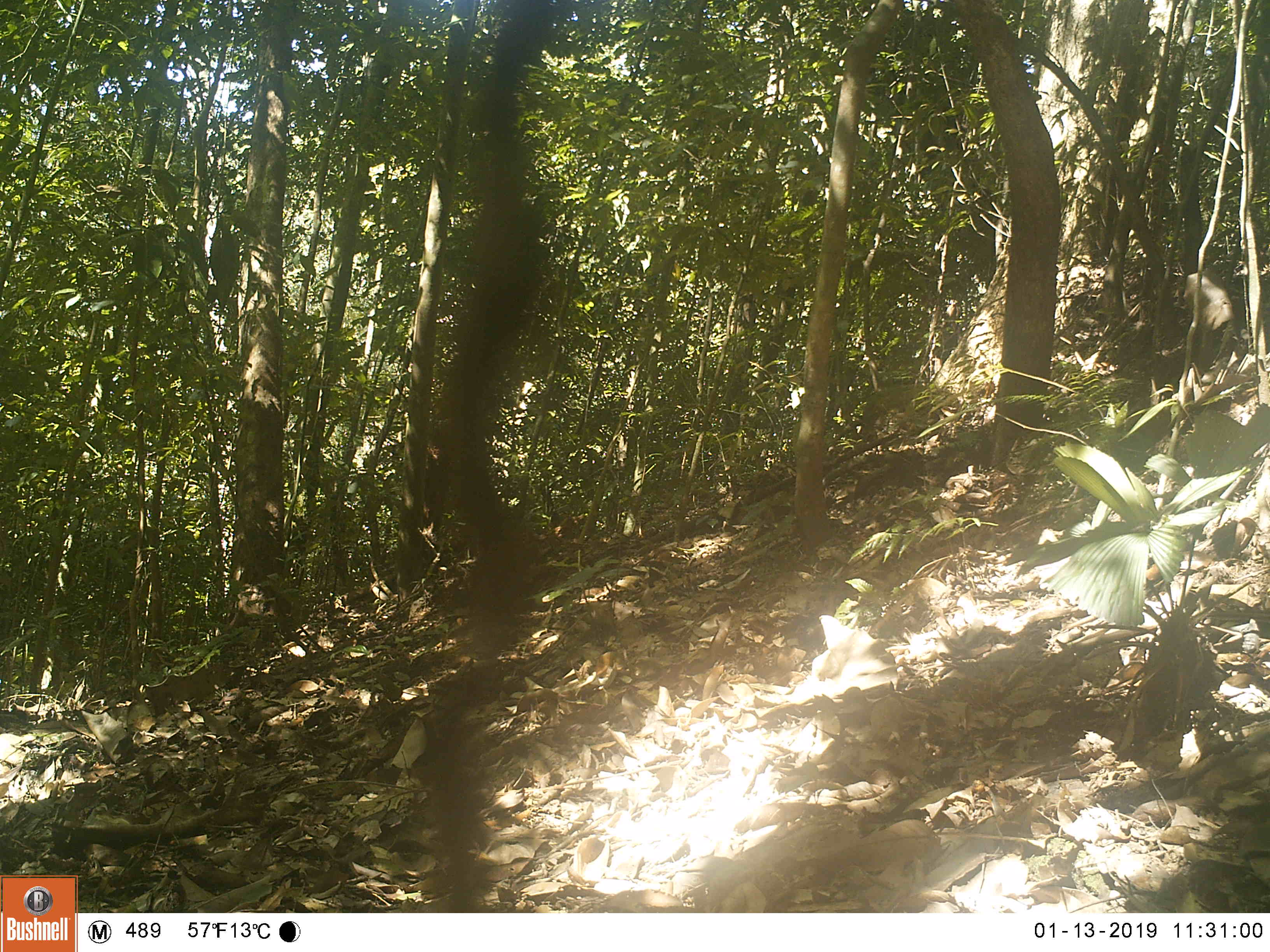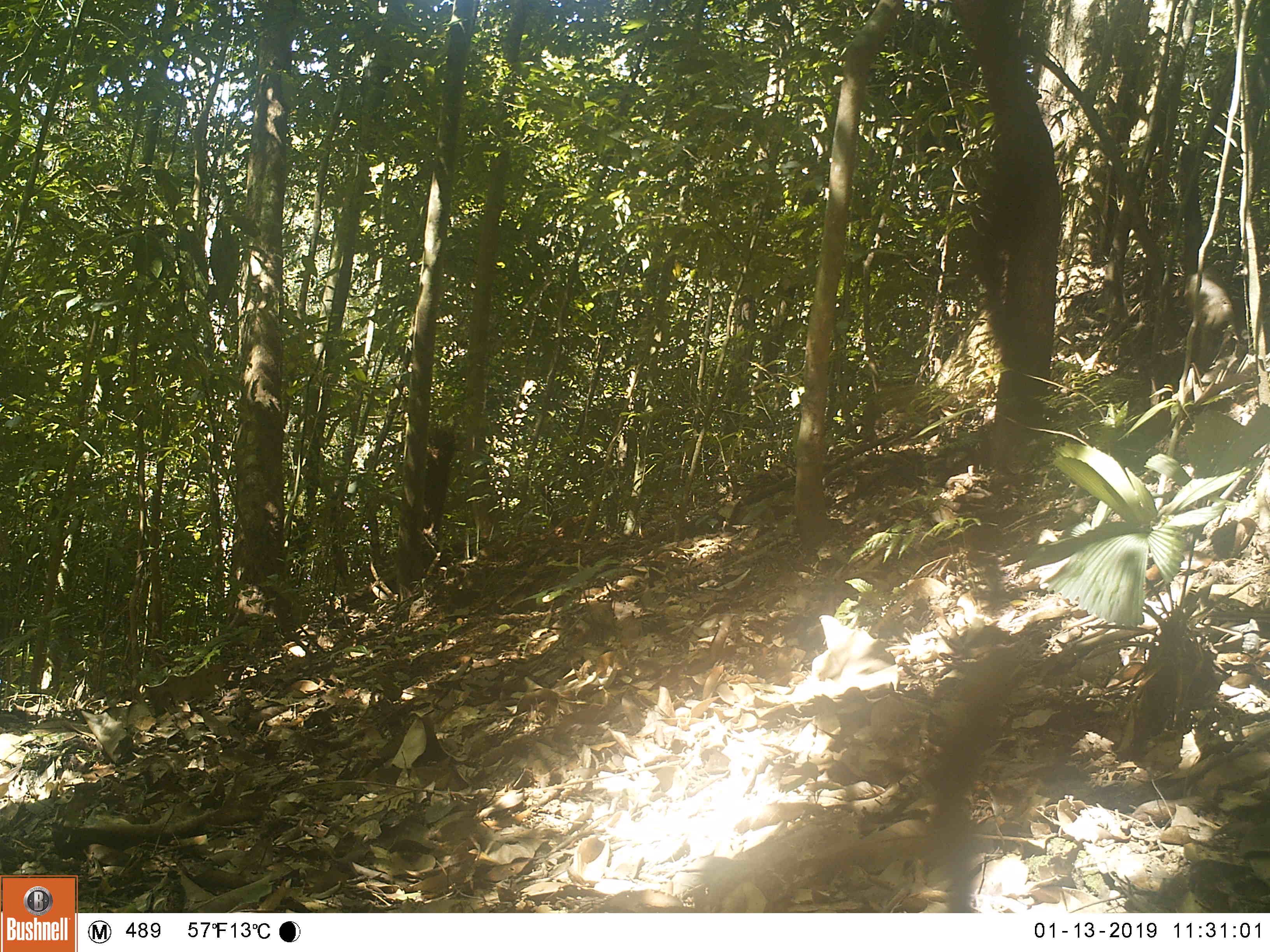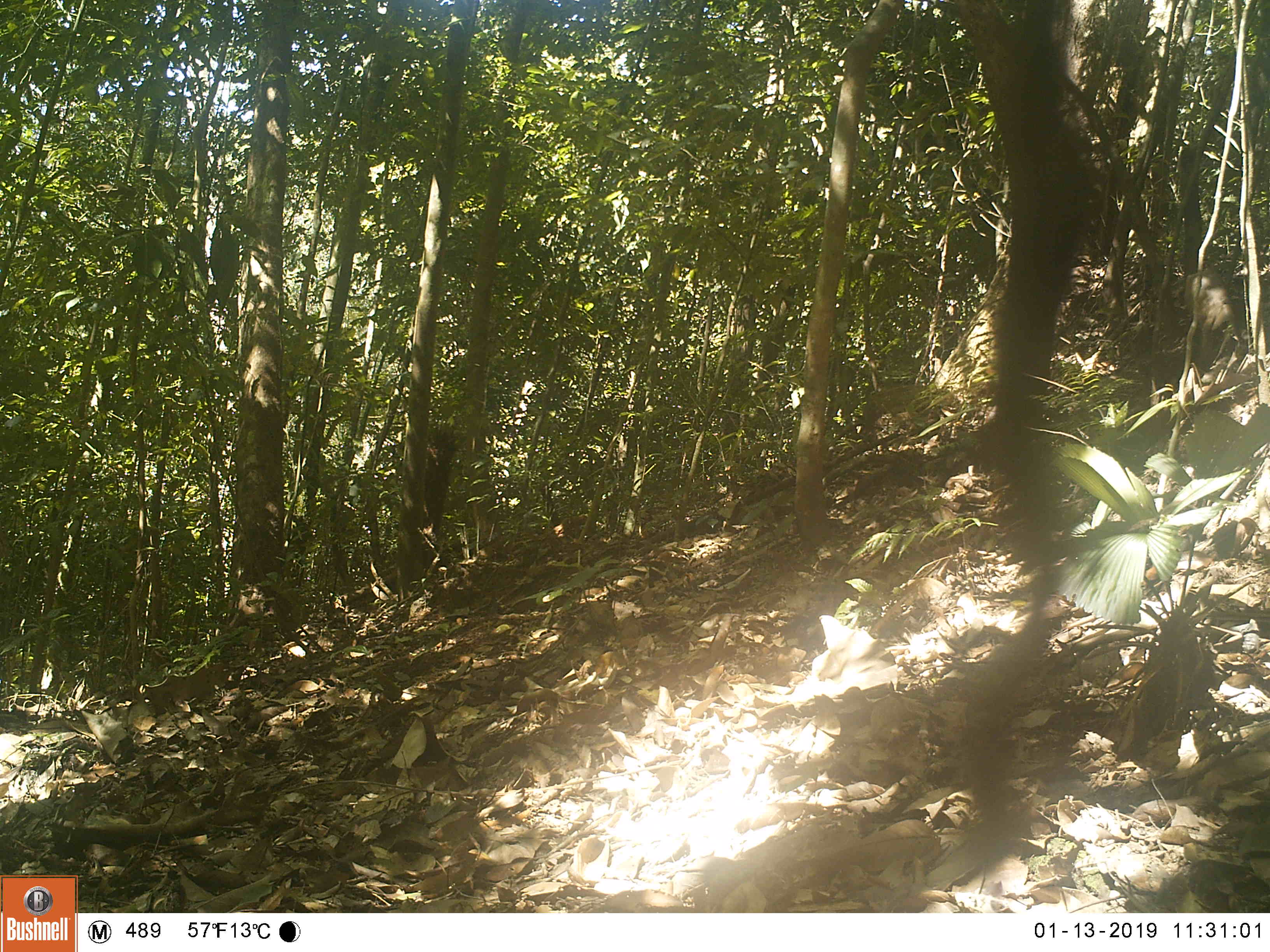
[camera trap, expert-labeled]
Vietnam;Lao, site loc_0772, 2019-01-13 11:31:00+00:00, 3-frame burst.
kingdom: Animalia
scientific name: Animalia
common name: animal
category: unidentified animal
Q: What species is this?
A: Unidentified animal (animal) (Animalia).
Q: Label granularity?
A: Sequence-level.